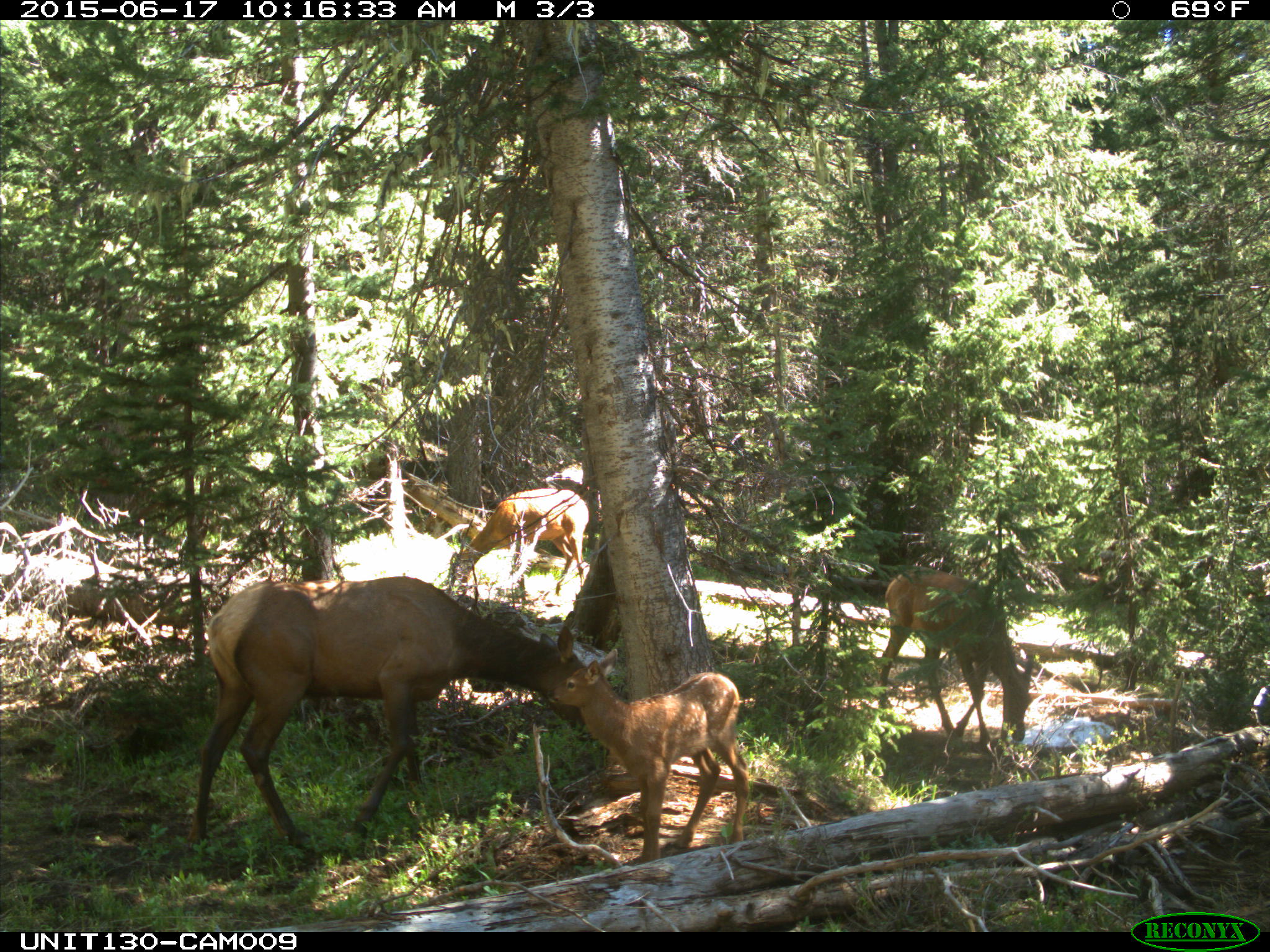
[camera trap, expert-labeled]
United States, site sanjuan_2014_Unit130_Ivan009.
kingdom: Animalia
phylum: Chordata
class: Mammalia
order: Artiodactyla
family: Cervidae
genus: Cervus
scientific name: Cervus elaphus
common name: red deer